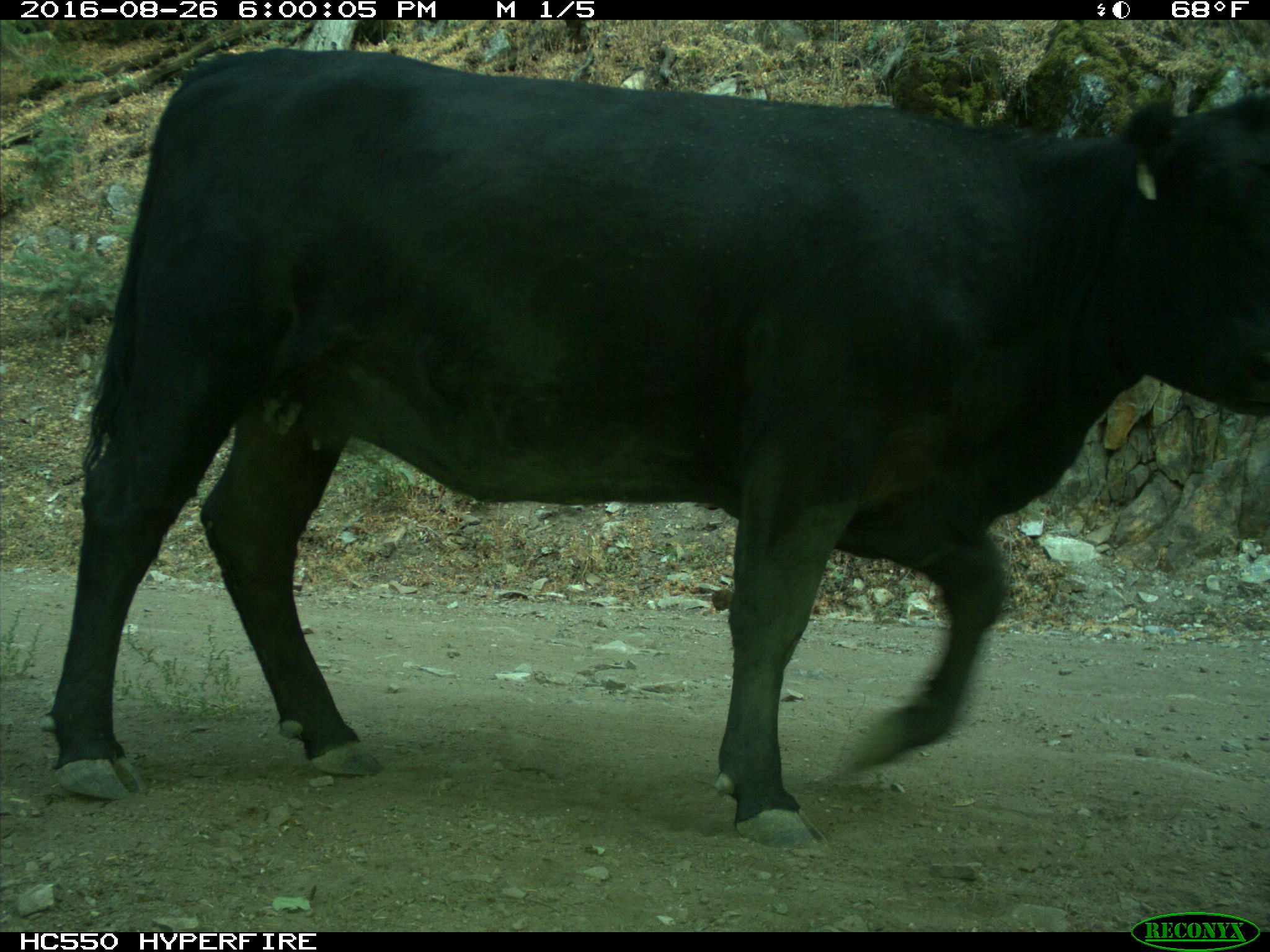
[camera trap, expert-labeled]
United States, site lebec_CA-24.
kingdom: Animalia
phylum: Chordata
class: Mammalia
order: Artiodactyla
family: Bovidae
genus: Bos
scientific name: Bos taurus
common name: domestic cow